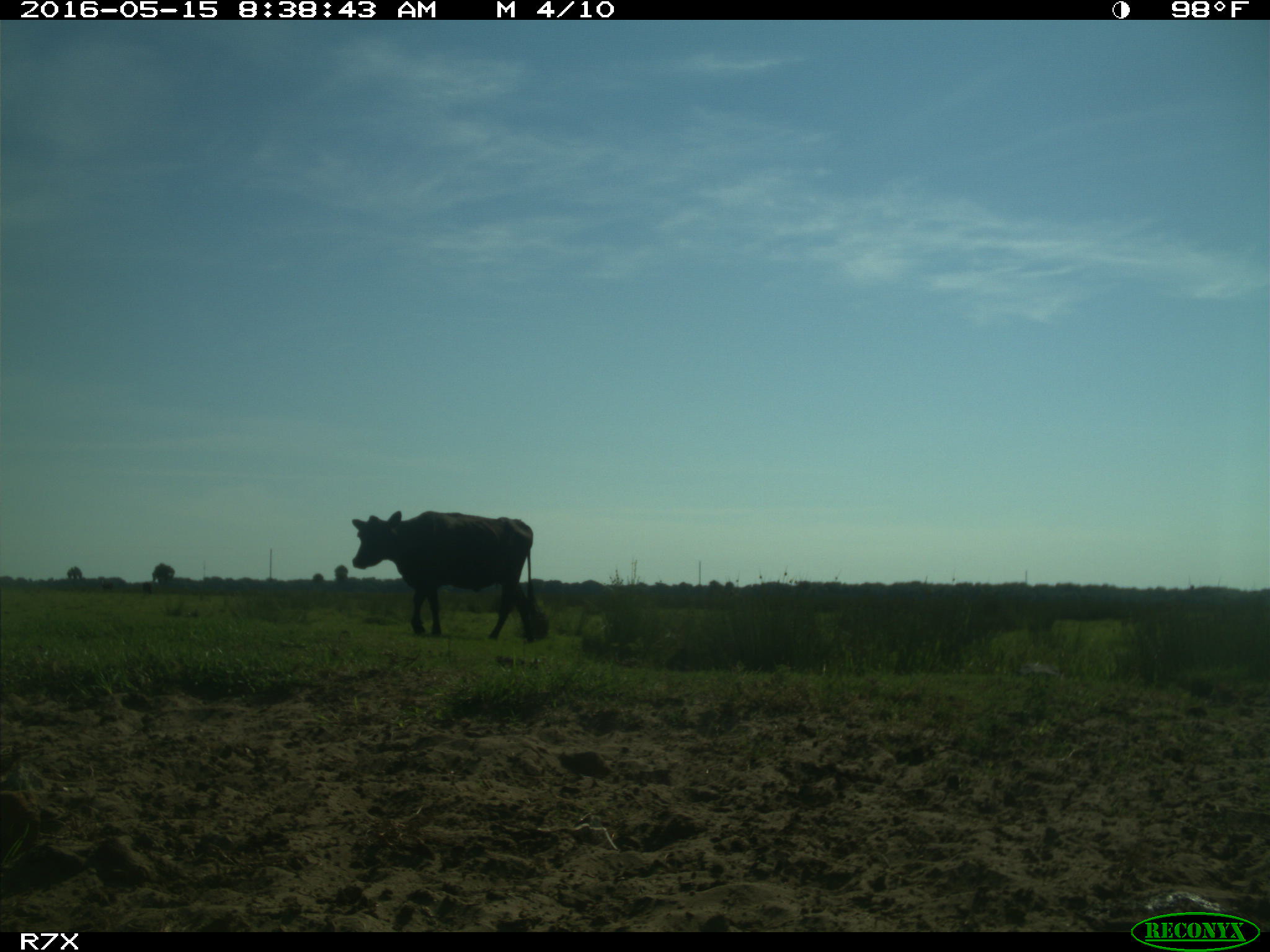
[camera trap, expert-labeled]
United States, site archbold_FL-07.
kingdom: Animalia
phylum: Chordata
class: Mammalia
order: Artiodactyla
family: Bovidae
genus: Bos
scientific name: Bos taurus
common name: domestic cow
Bos taurus (domestic cow).